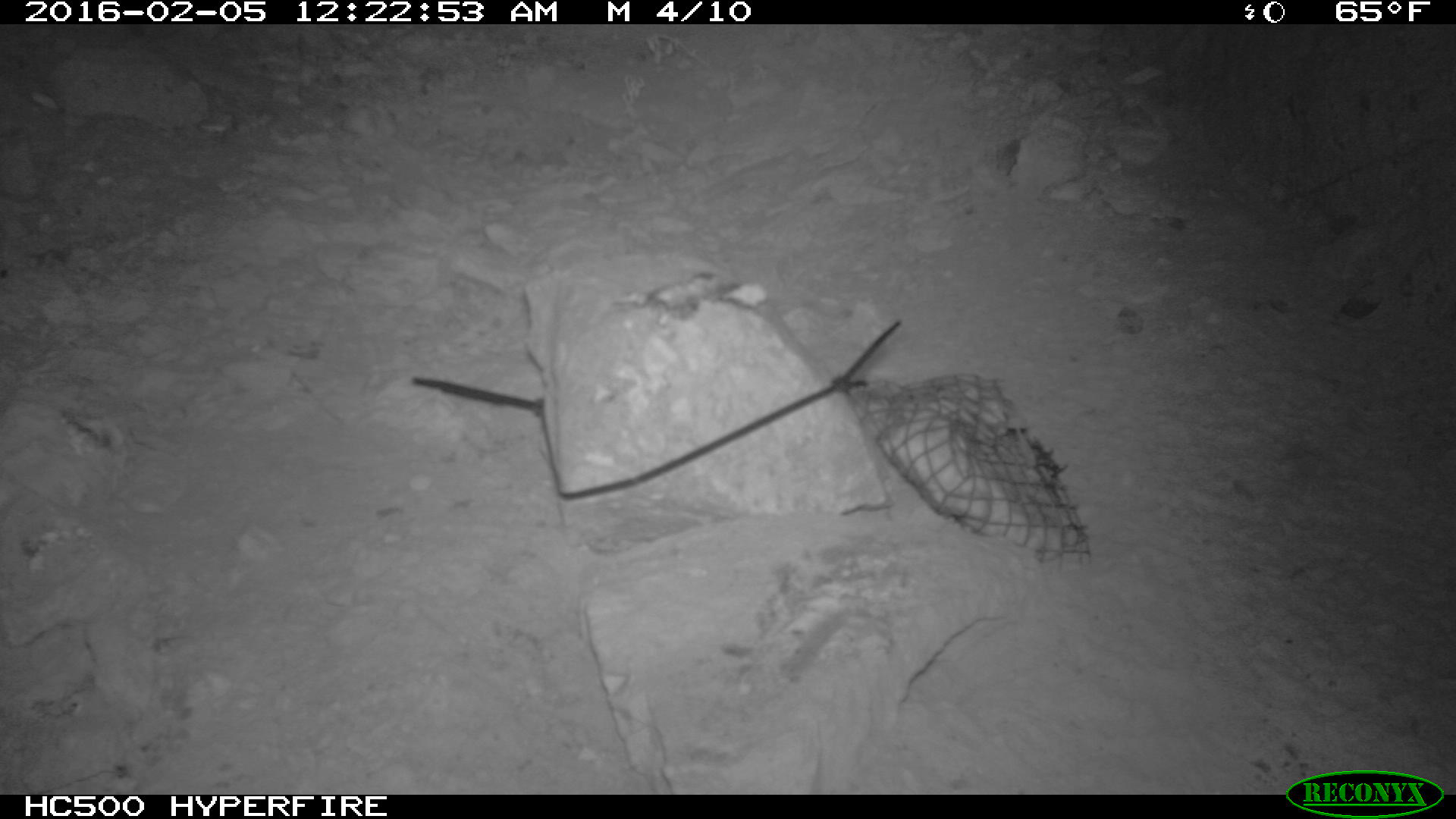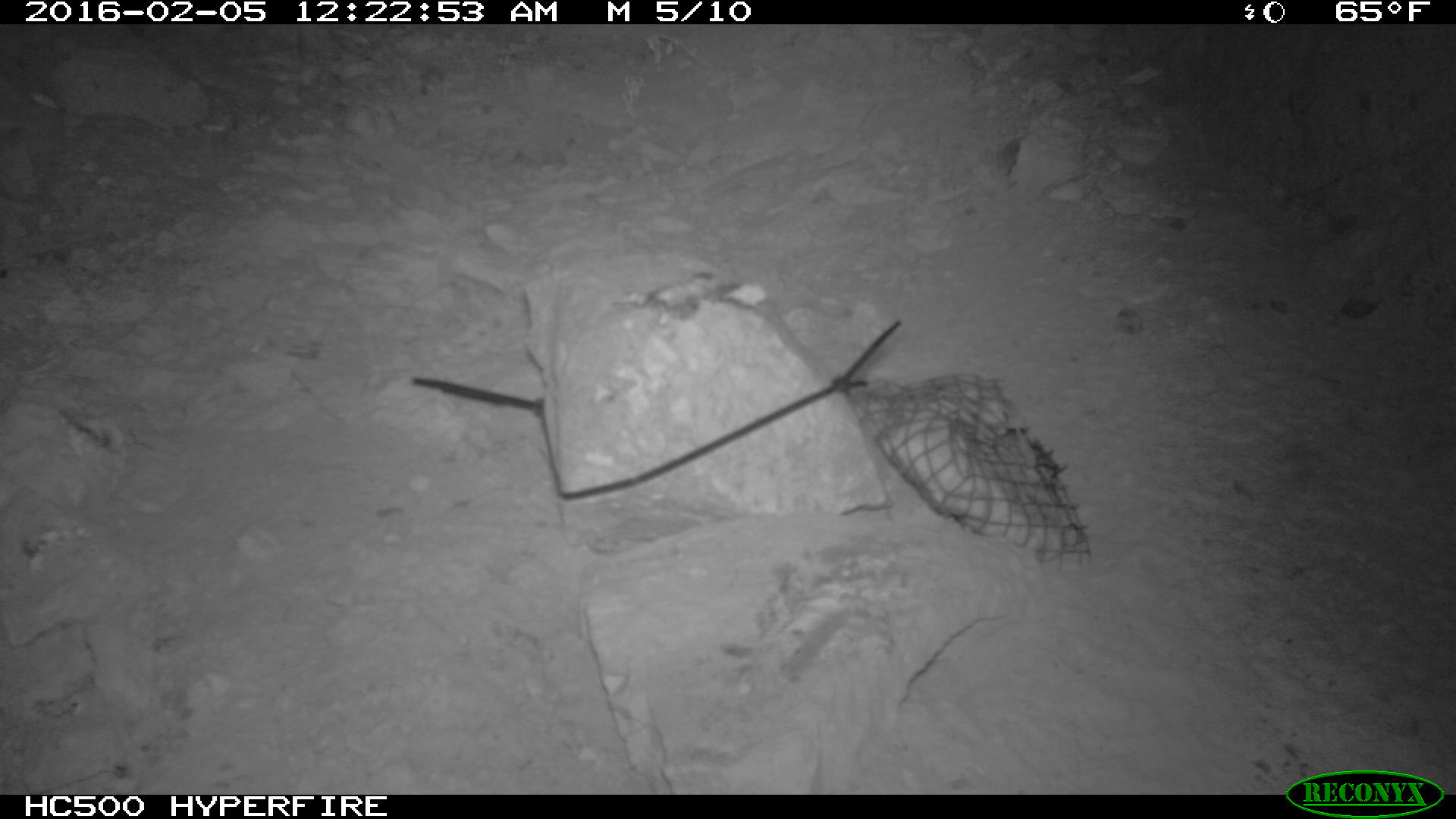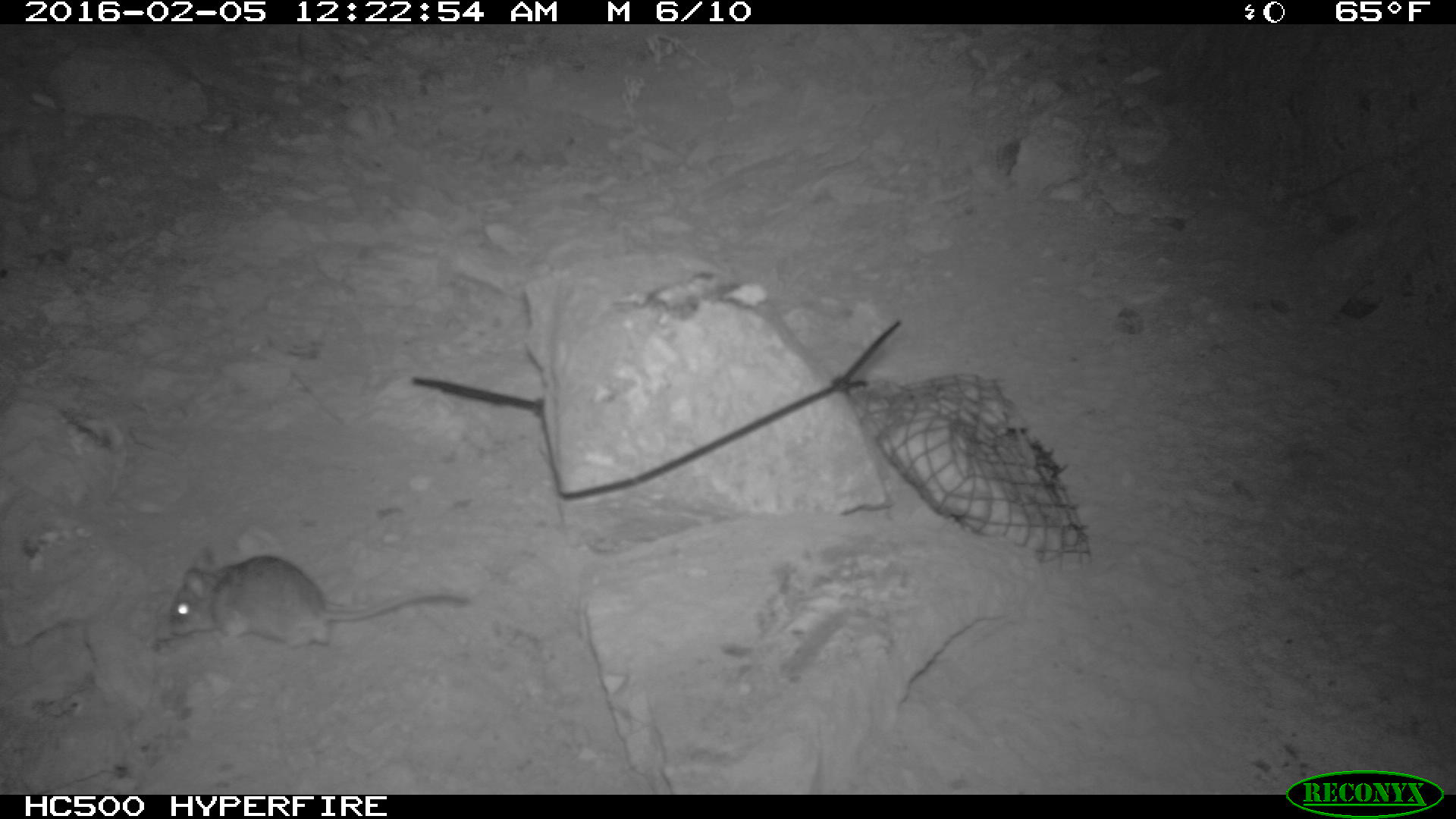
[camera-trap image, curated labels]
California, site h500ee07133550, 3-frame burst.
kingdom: Animalia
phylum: Chordata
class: Mammalia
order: Rodentia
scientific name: Rodentia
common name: rodent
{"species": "rodent (Rodentia)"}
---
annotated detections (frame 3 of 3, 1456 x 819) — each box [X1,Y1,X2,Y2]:
rodent: [168,541,472,642]